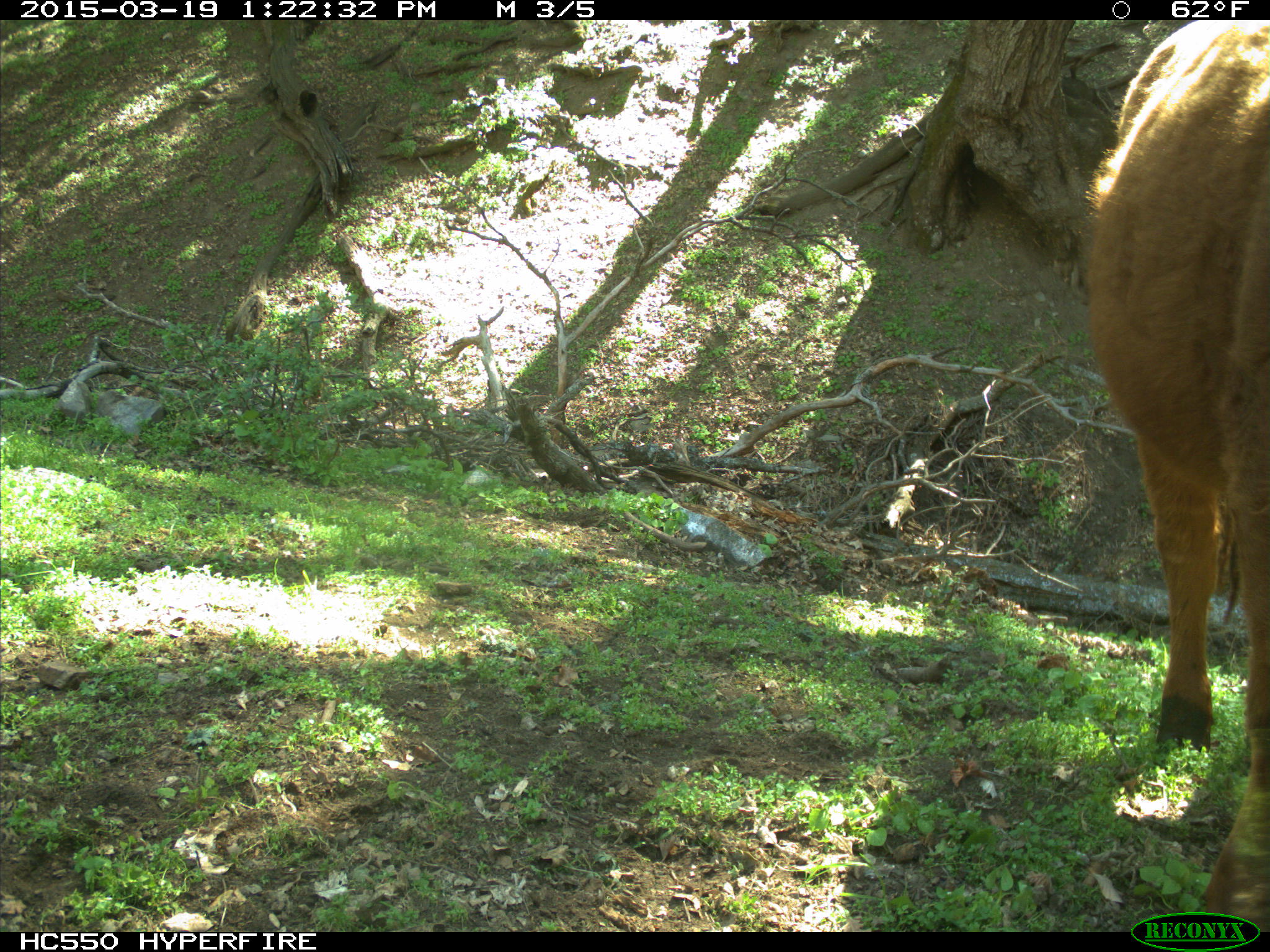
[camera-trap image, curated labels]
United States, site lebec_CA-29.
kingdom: Animalia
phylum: Chordata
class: Mammalia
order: Artiodactyla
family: Bovidae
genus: Bos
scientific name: Bos taurus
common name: domestic cow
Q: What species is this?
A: Bos taurus (domestic cow).